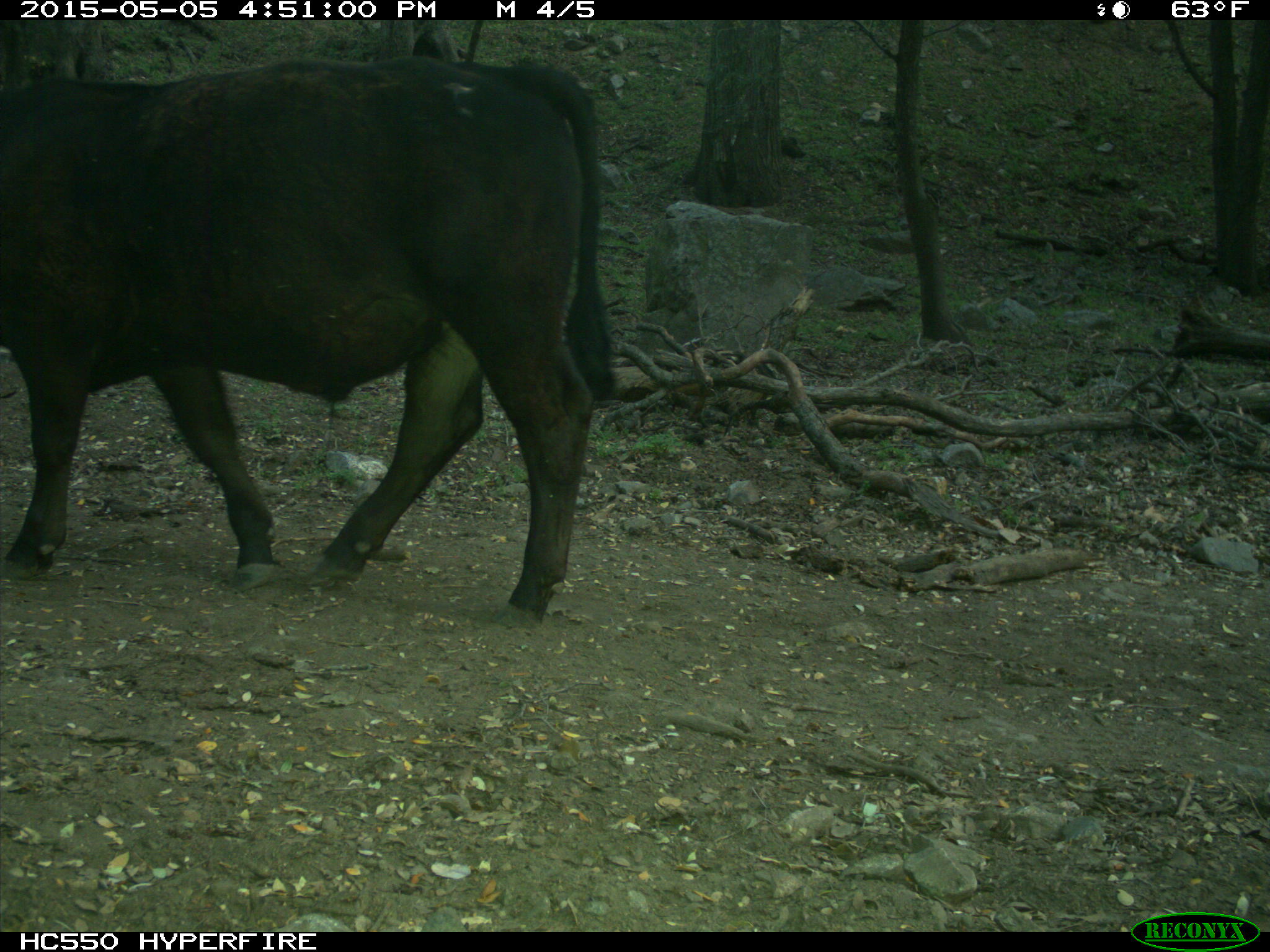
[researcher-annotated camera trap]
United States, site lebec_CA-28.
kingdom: Animalia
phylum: Chordata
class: Mammalia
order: Artiodactyla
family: Bovidae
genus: Bos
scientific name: Bos taurus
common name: domestic cow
Bos taurus (domestic cow).